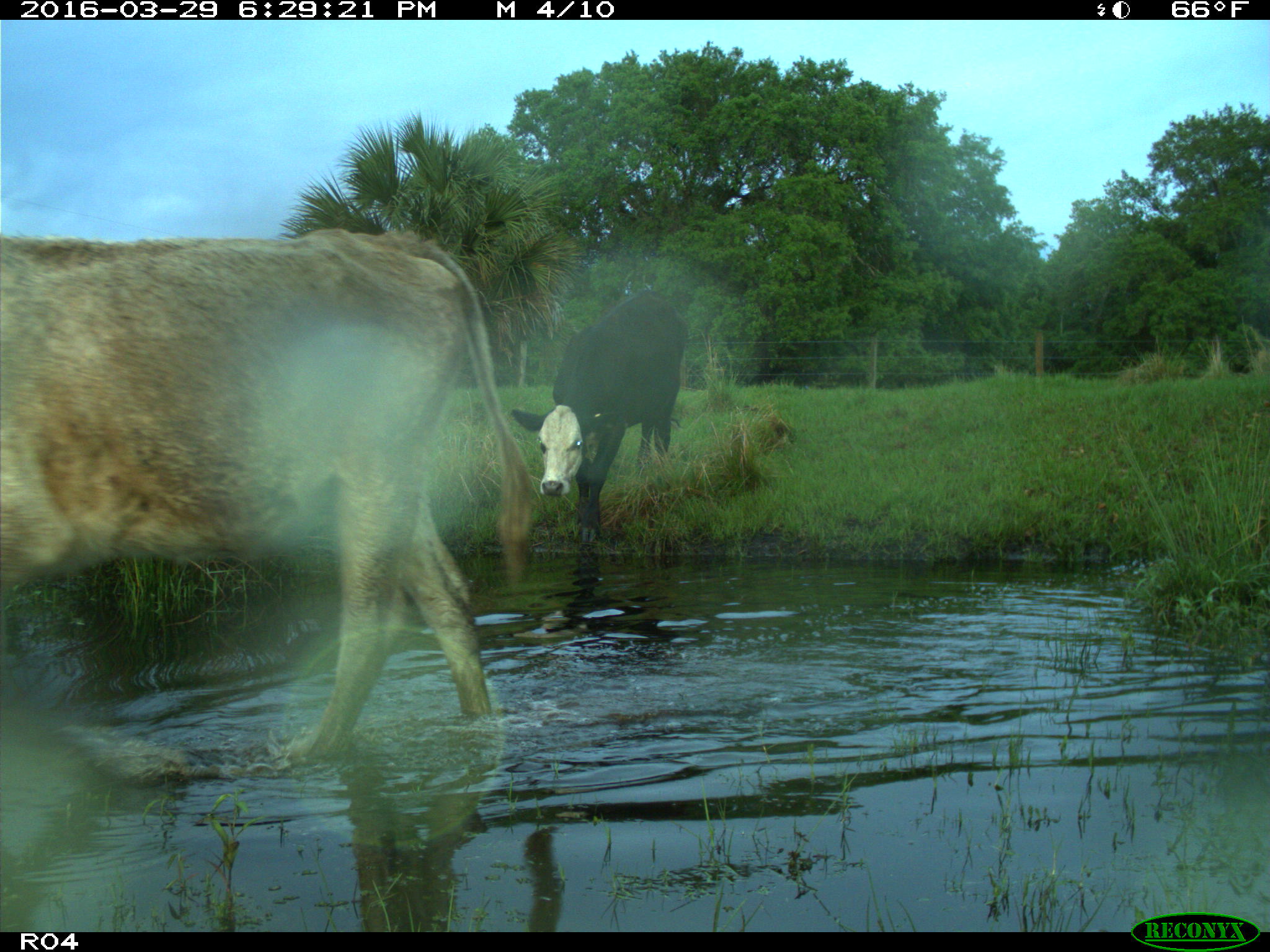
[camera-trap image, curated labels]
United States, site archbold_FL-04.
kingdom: Animalia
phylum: Chordata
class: Mammalia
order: Artiodactyla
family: Bovidae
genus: Bos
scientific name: Bos taurus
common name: domestic cow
Bos taurus (domestic cow).